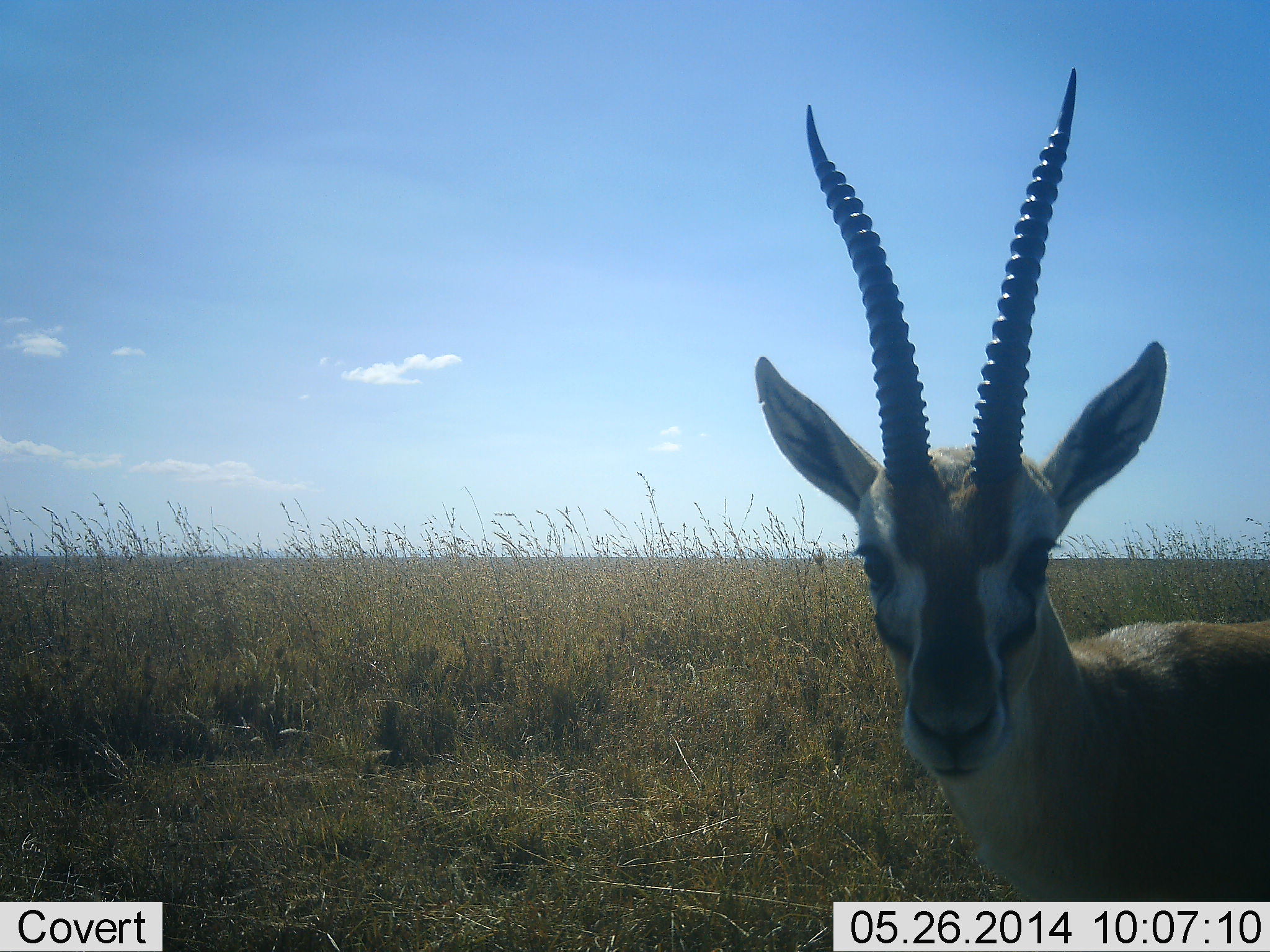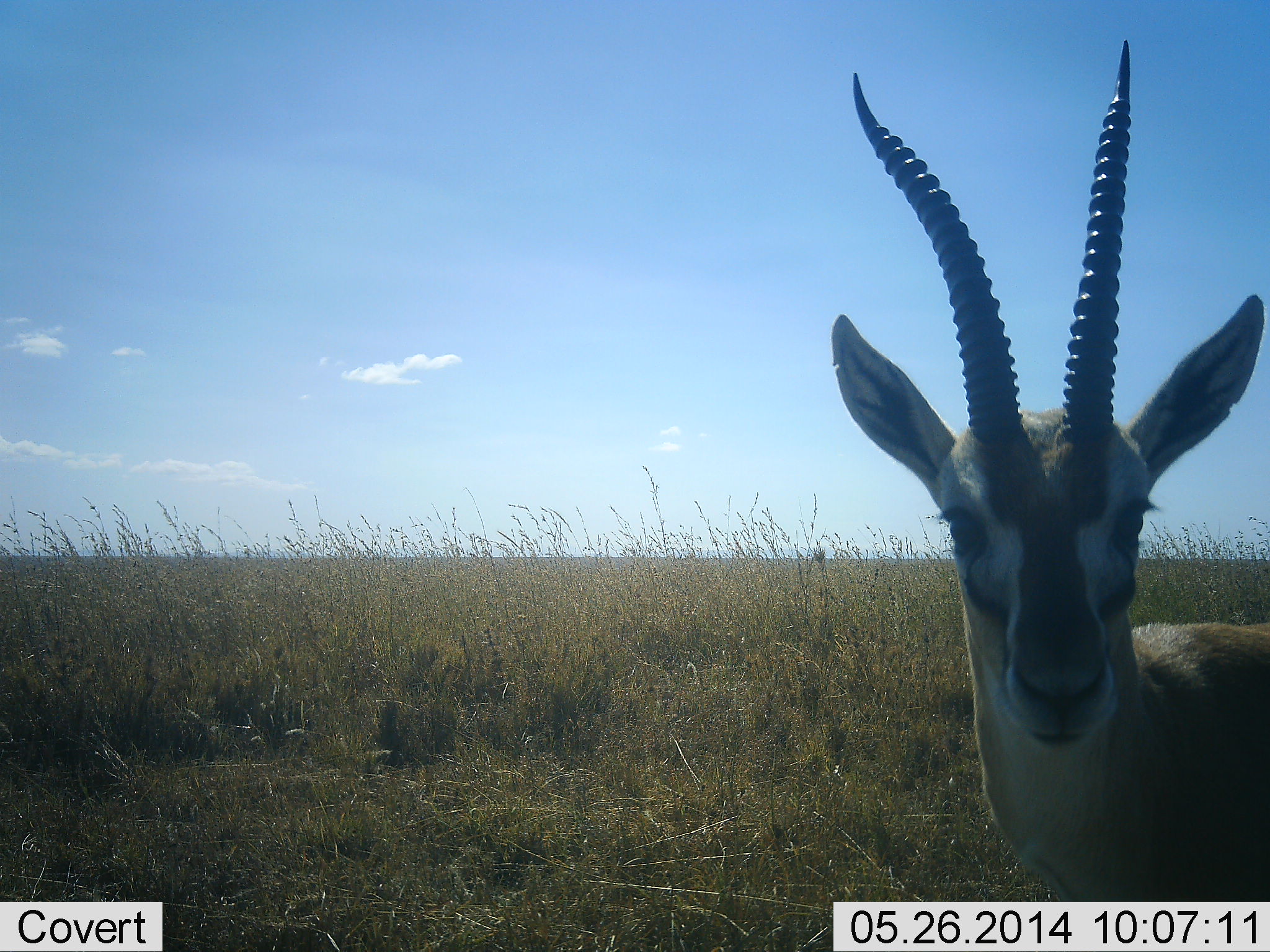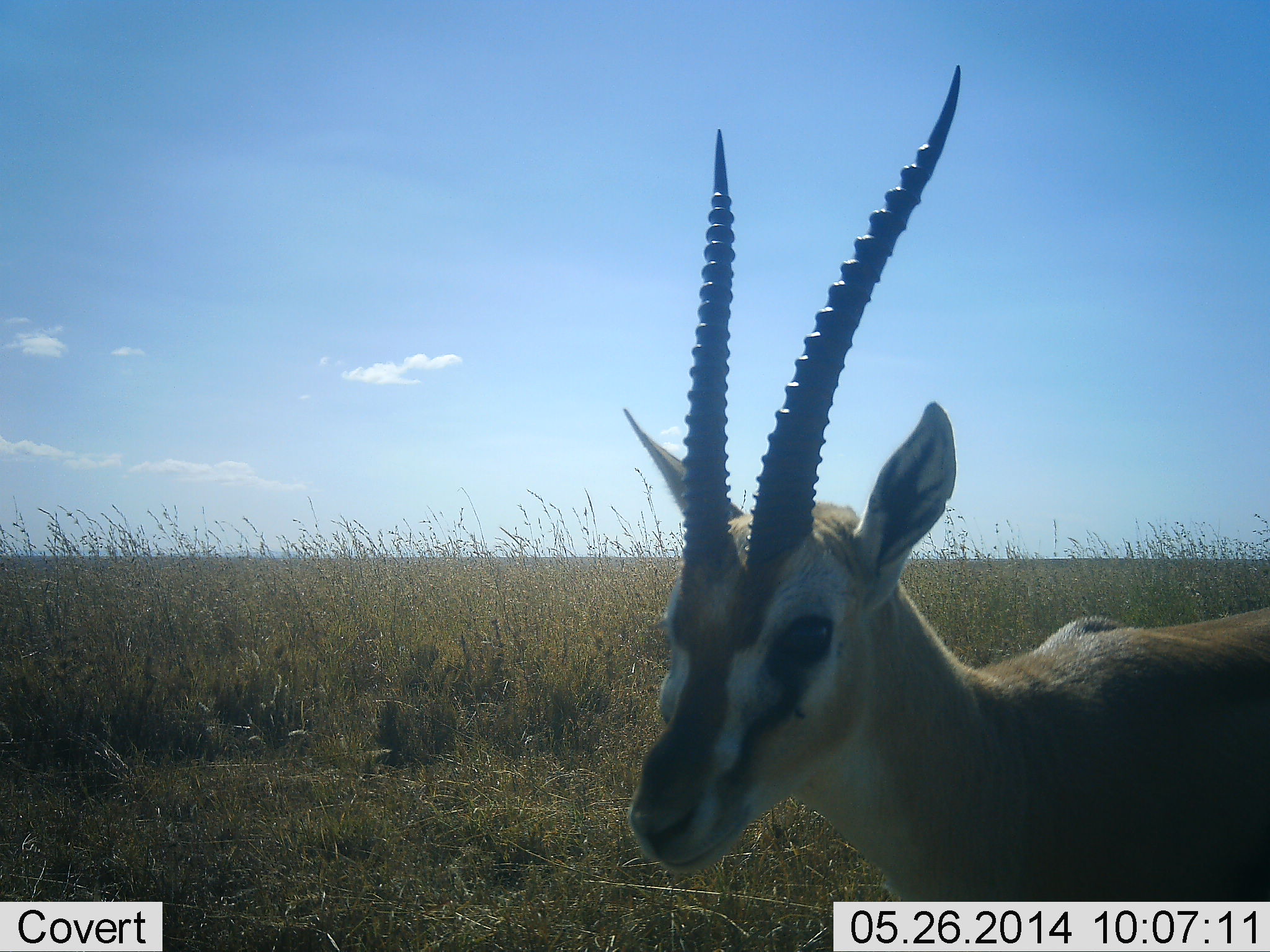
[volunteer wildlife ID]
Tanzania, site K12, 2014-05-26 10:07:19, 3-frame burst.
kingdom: Animalia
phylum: Chordata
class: Mammalia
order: Artiodactyla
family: Bovidae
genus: Eudorcas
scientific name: Eudorcas thomsonii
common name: thomson's gazelle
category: gazellethomsons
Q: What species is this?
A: Gazellethomsons (thomson's gazelle) (Eudorcas thomsonii).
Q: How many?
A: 1.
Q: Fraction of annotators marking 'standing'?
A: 85%.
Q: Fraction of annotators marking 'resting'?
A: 0%.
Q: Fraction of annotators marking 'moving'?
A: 8%.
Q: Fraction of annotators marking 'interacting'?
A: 8%.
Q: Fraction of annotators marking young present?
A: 0%.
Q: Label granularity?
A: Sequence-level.